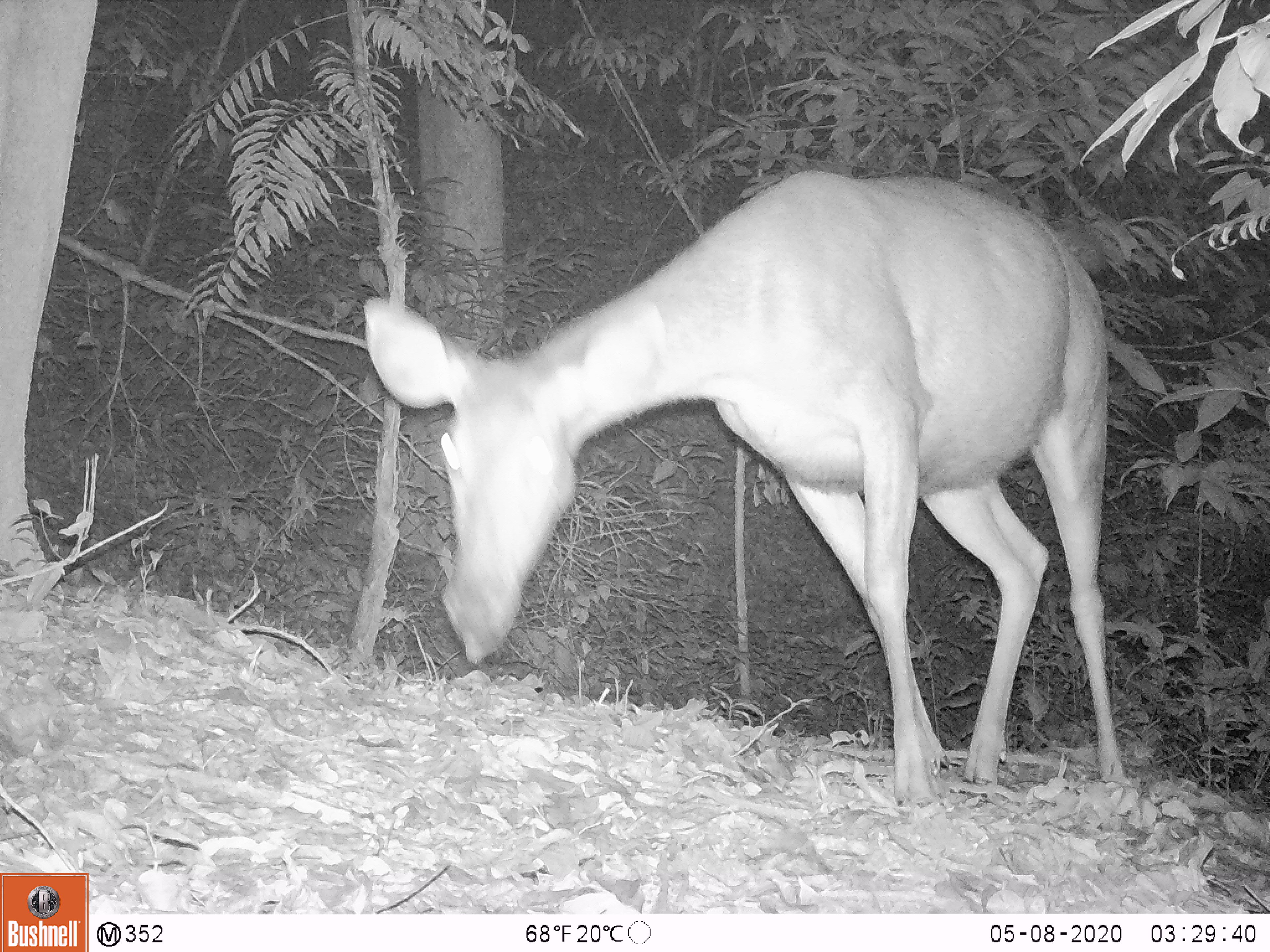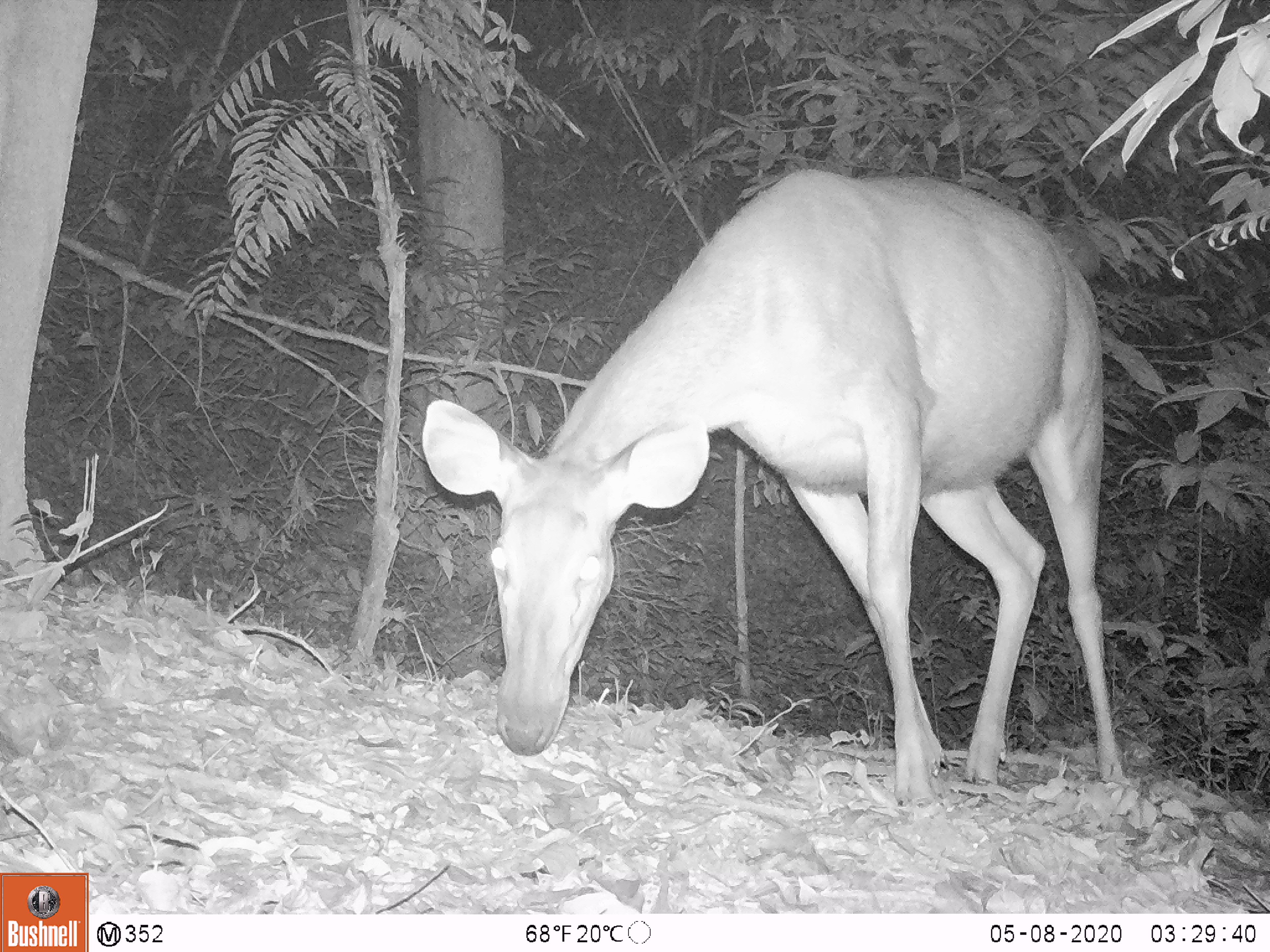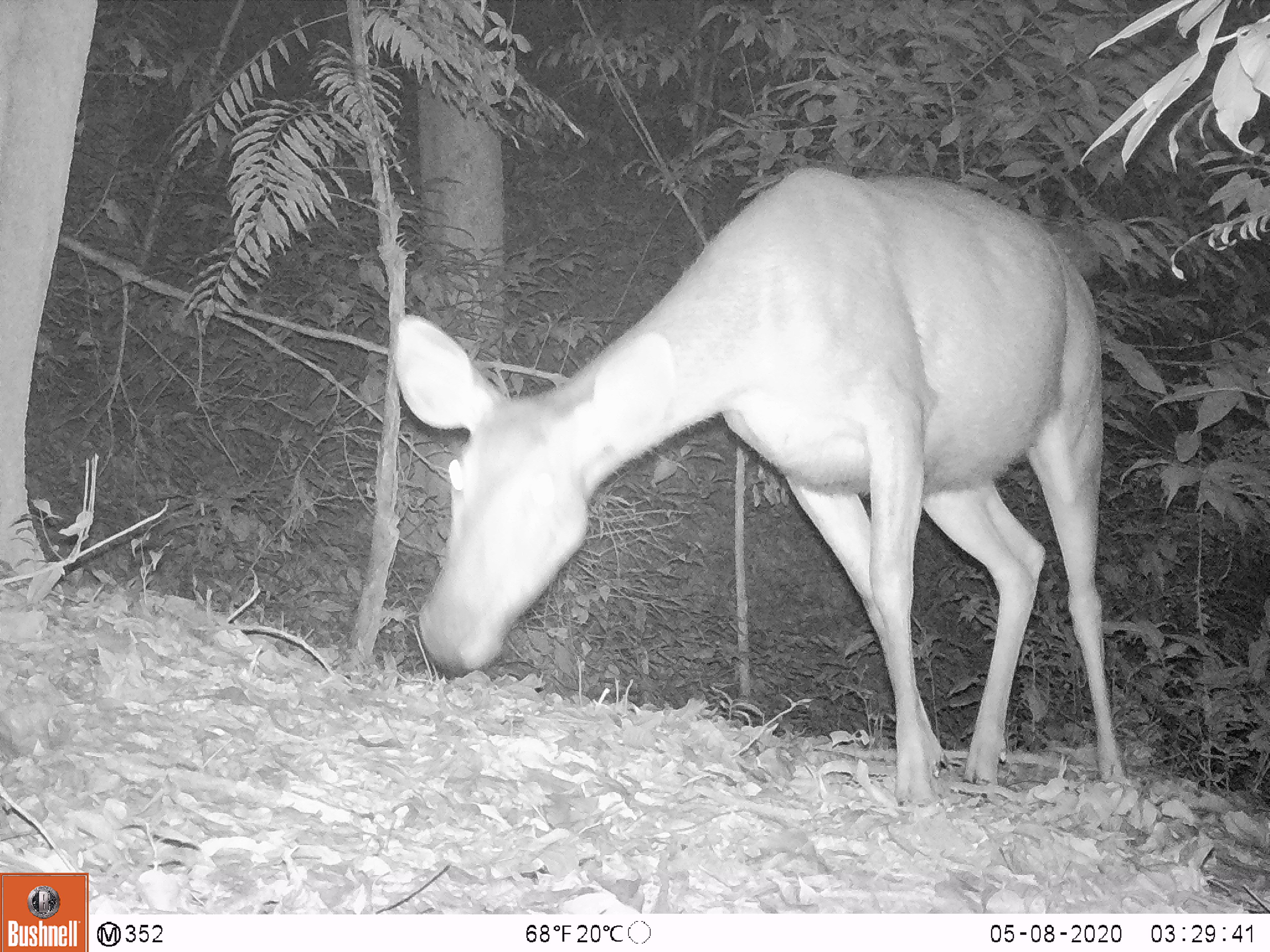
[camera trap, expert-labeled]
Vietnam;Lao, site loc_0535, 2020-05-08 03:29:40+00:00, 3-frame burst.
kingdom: Animalia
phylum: Chordata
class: Mammalia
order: Artiodactyla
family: Cervidae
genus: Rusa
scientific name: Rusa unicolor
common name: sambar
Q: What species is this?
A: Sambar (Rusa unicolor).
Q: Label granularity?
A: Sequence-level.